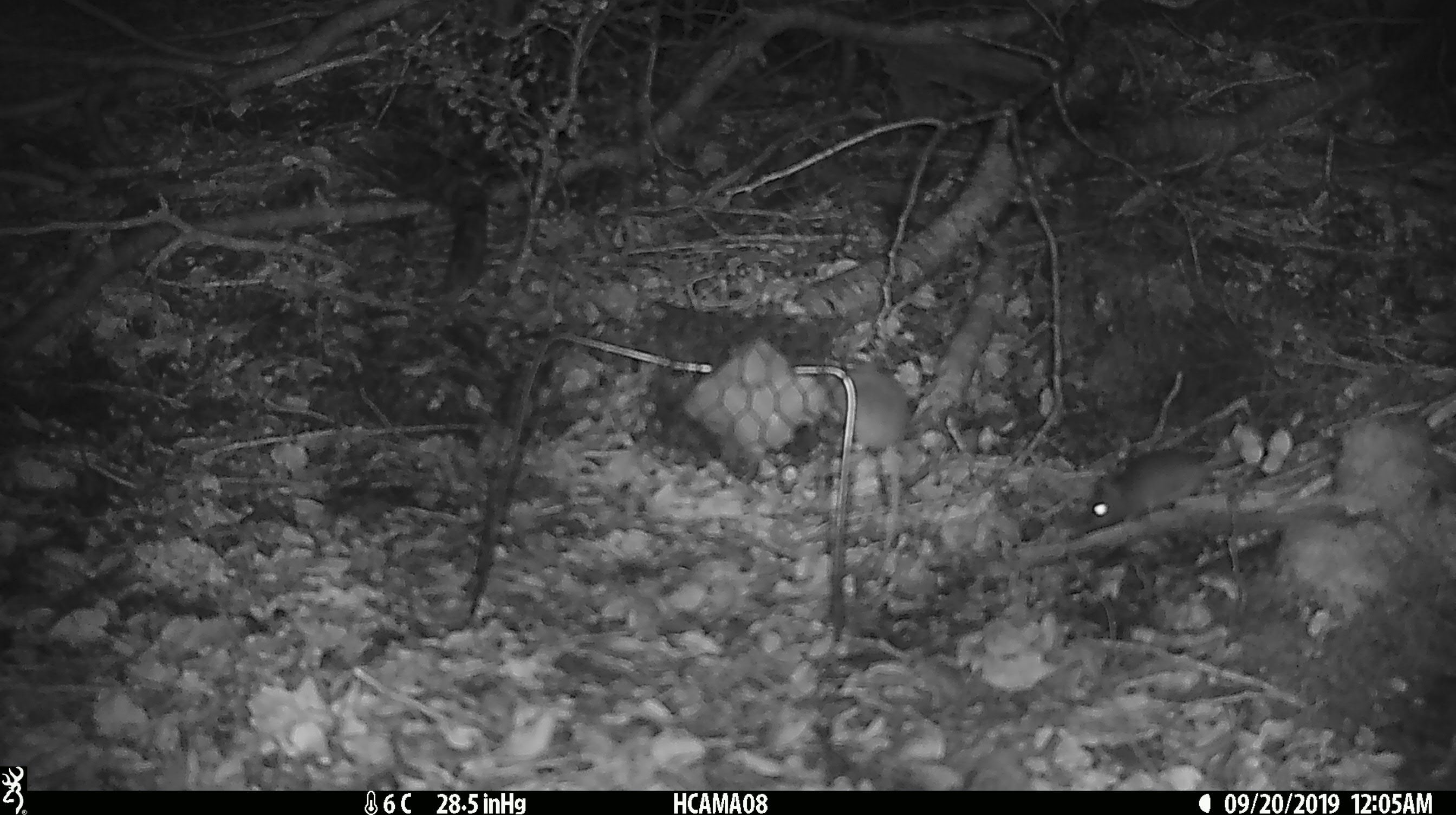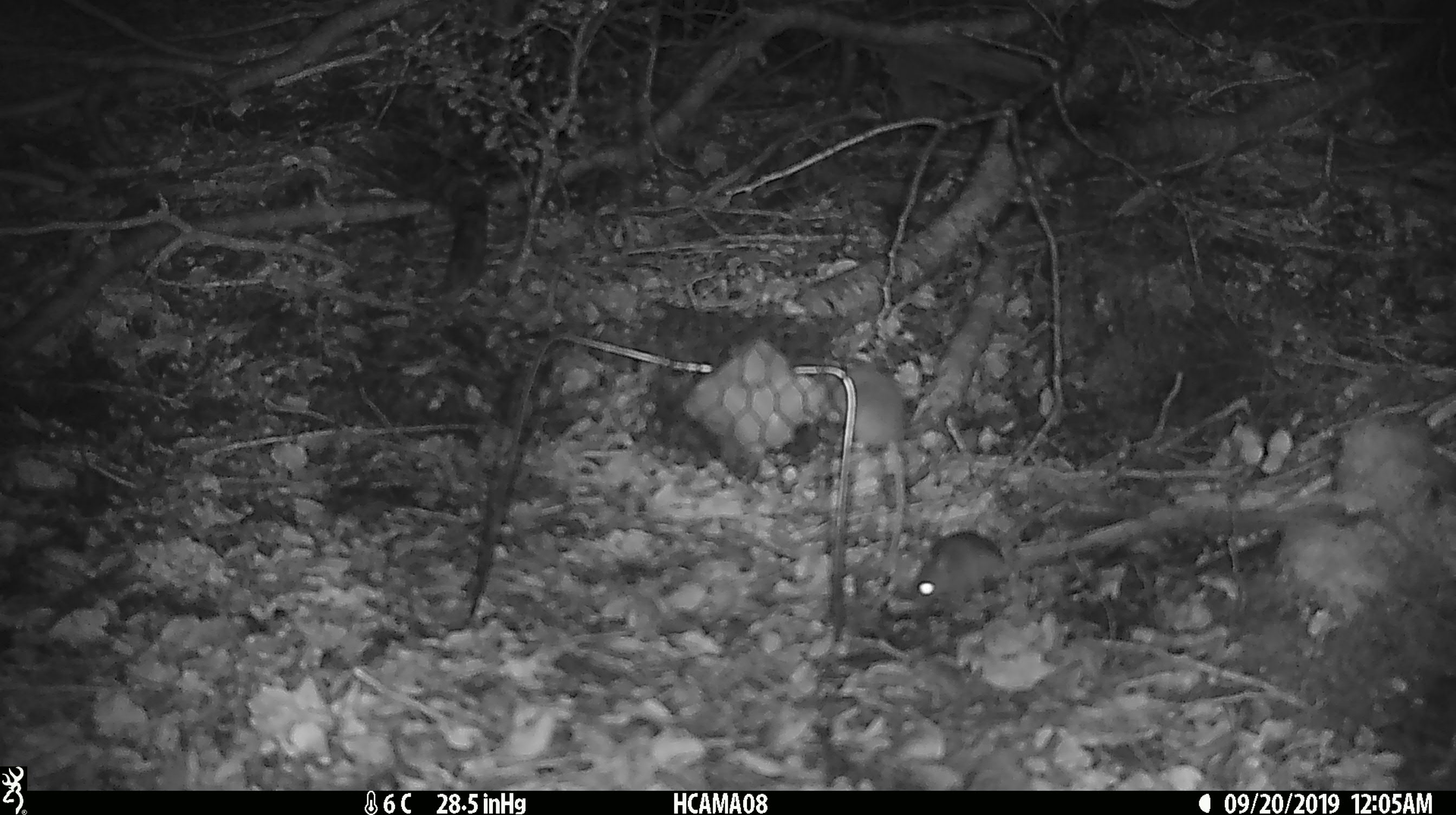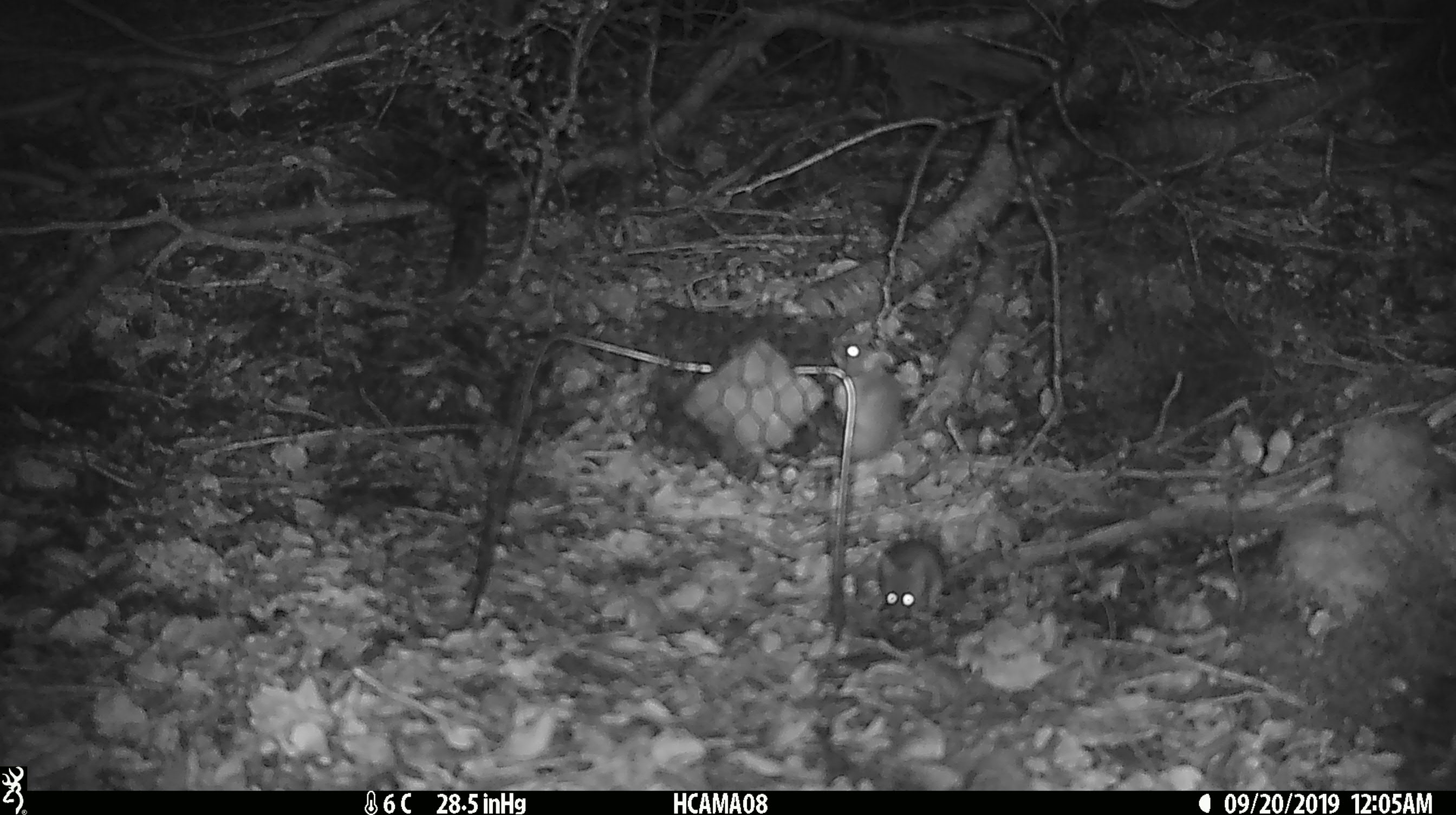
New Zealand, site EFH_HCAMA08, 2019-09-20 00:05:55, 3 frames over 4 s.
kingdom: Animalia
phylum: Chordata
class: Mammalia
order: Rodentia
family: Muridae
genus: Mus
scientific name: Mus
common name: mouse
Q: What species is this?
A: Mouse (Mus).